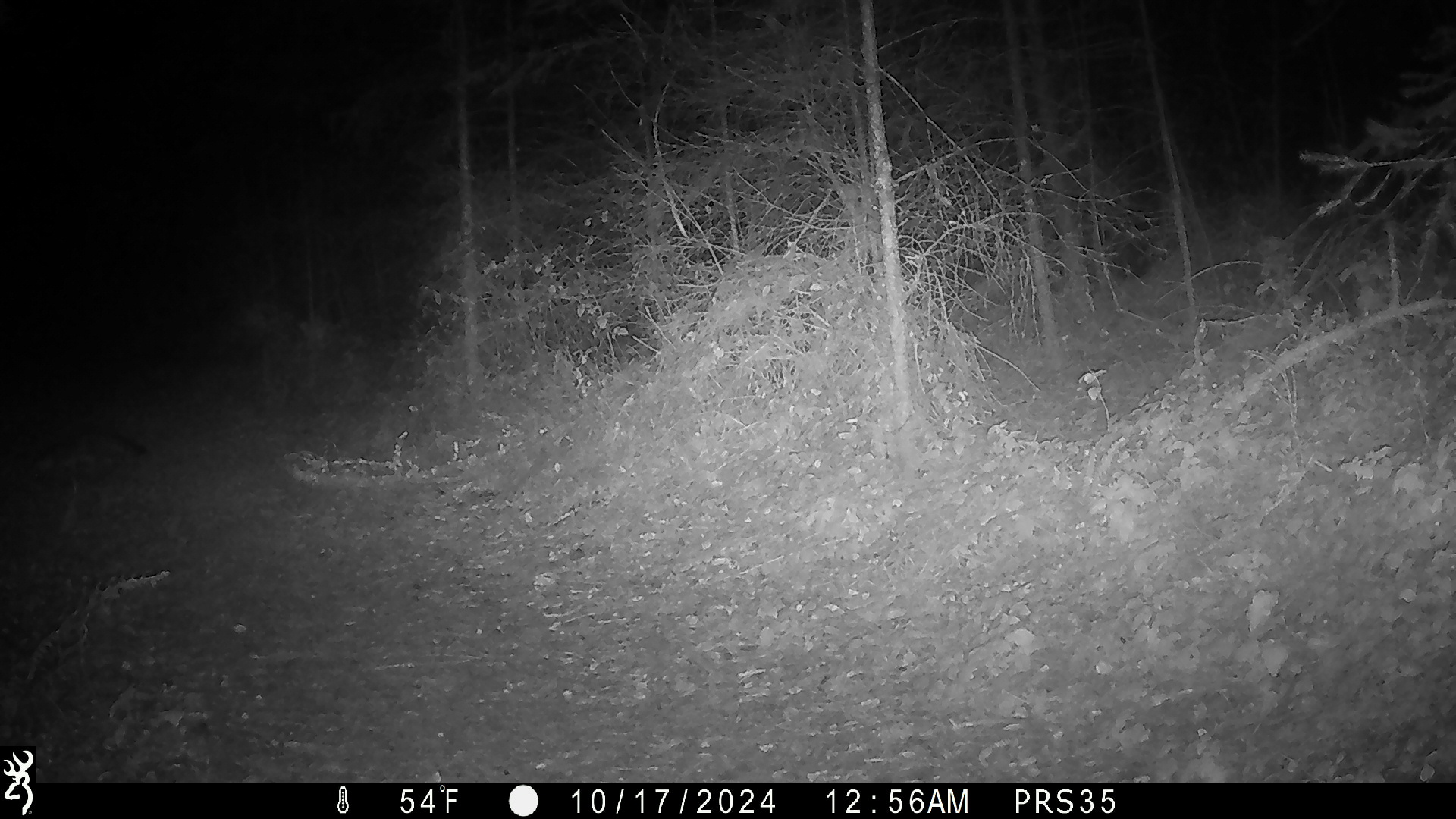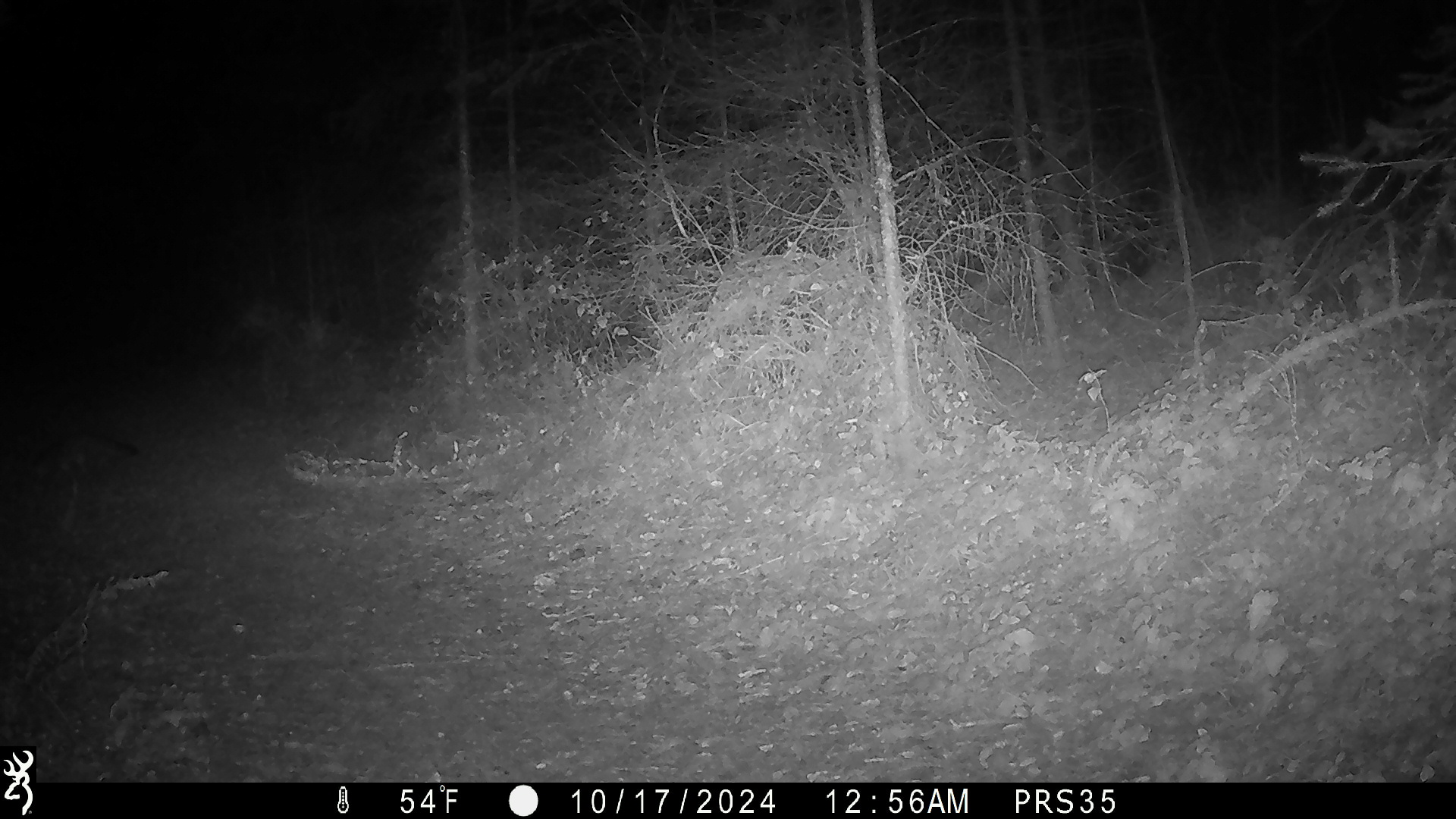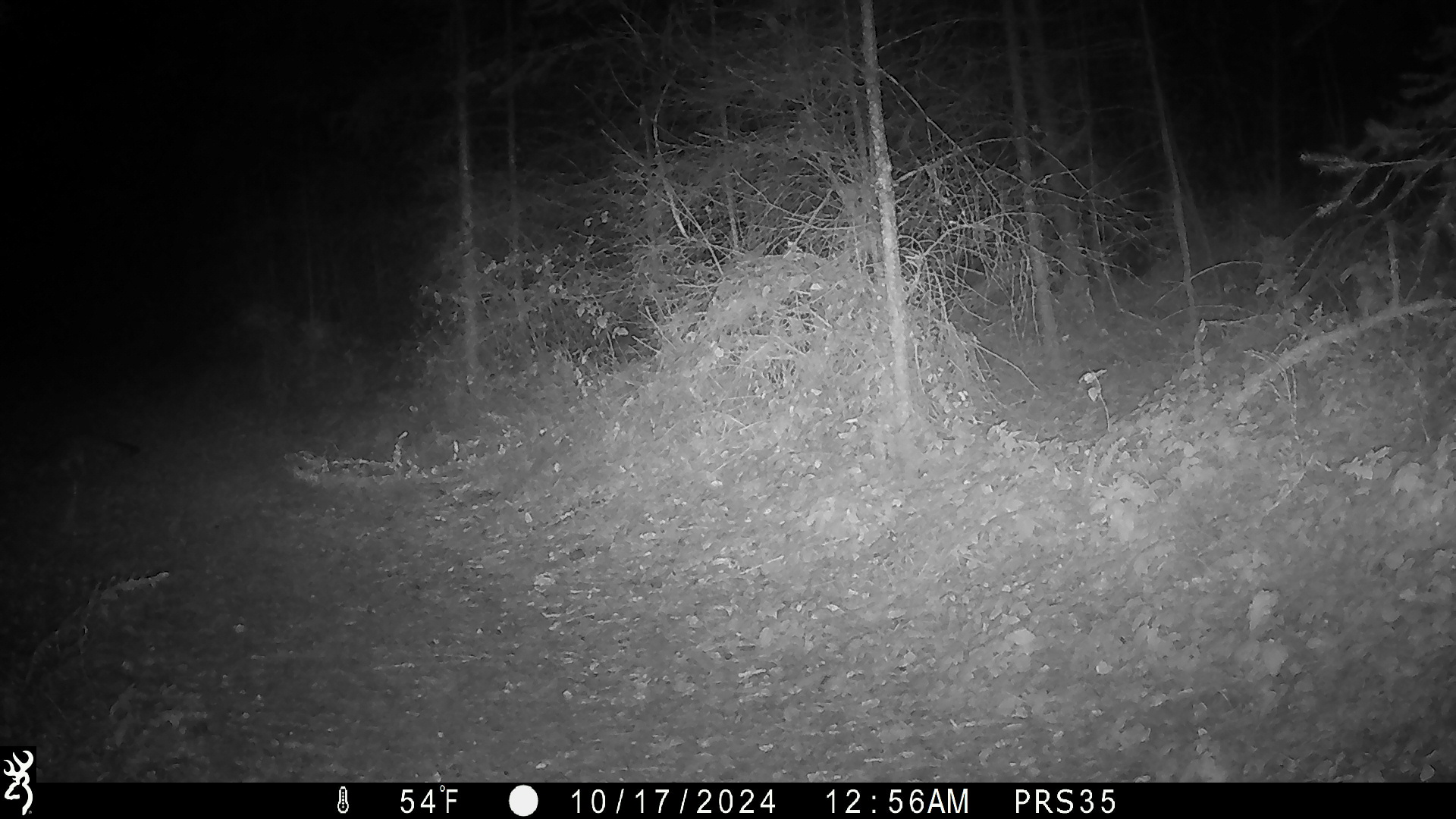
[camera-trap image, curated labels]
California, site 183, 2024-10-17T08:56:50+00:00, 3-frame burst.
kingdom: Animalia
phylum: Chordata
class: Mammalia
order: Carnivora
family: Canidae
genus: Urocyon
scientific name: Urocyon cinereoargenteus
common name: gray fox